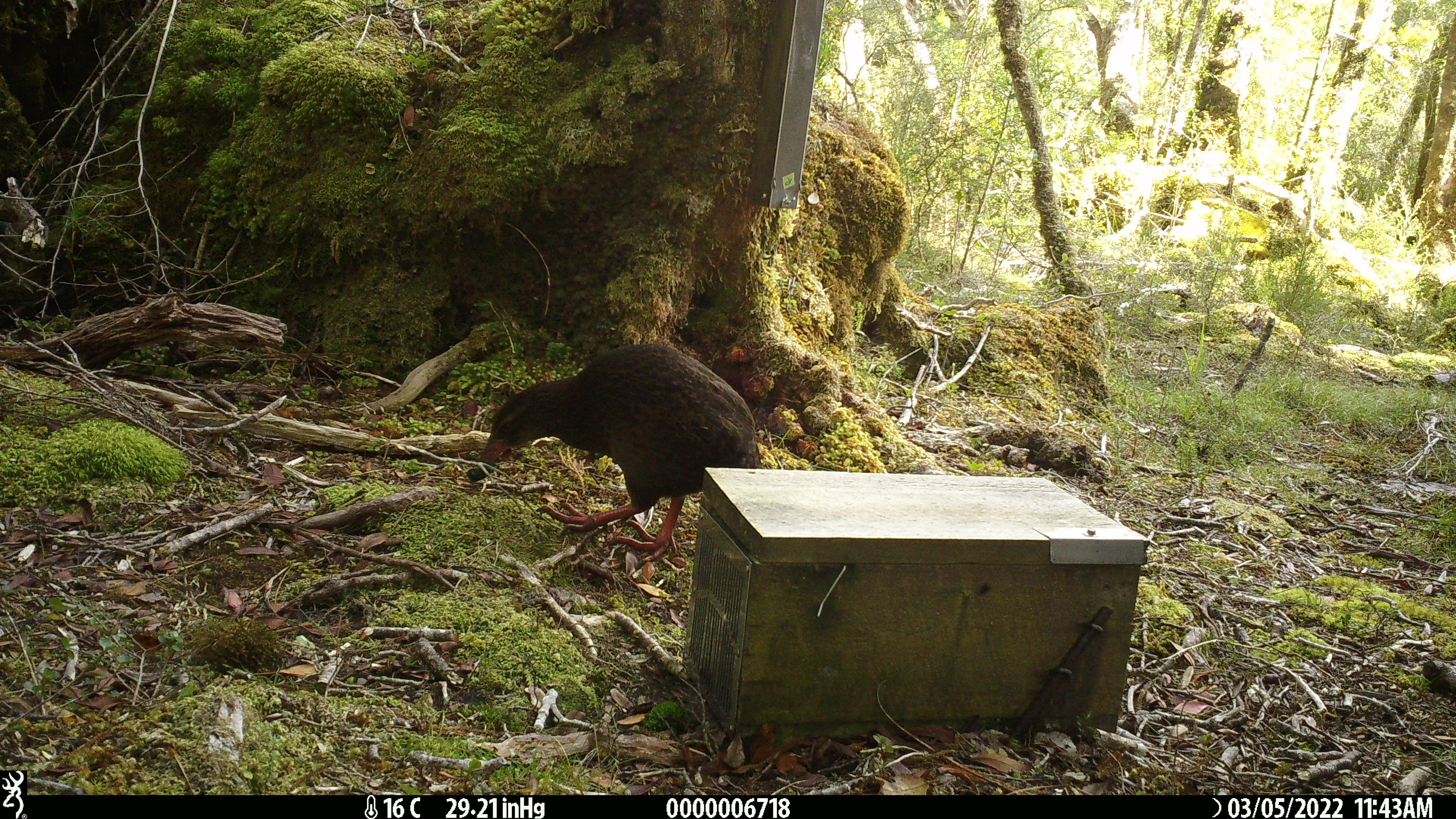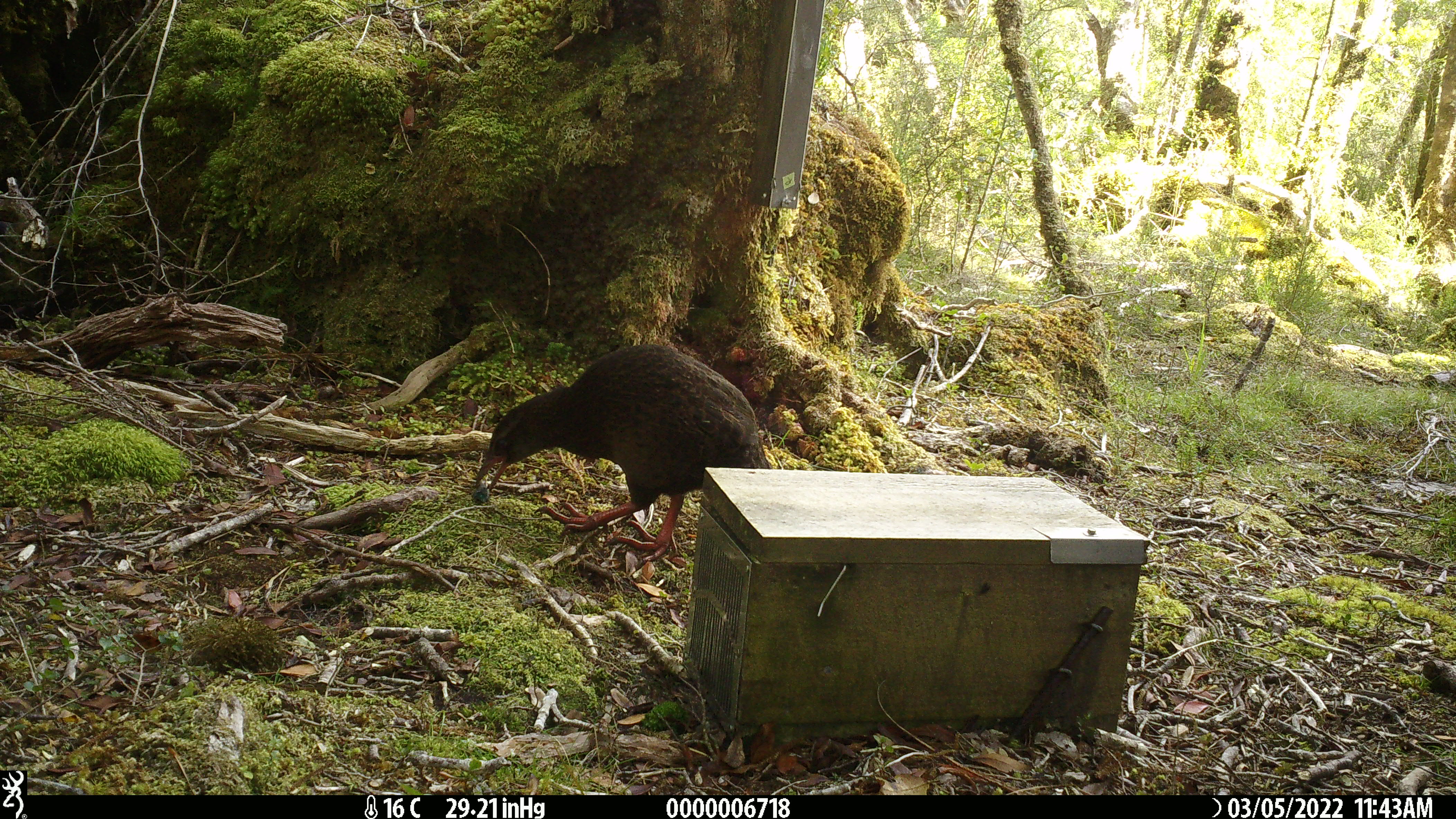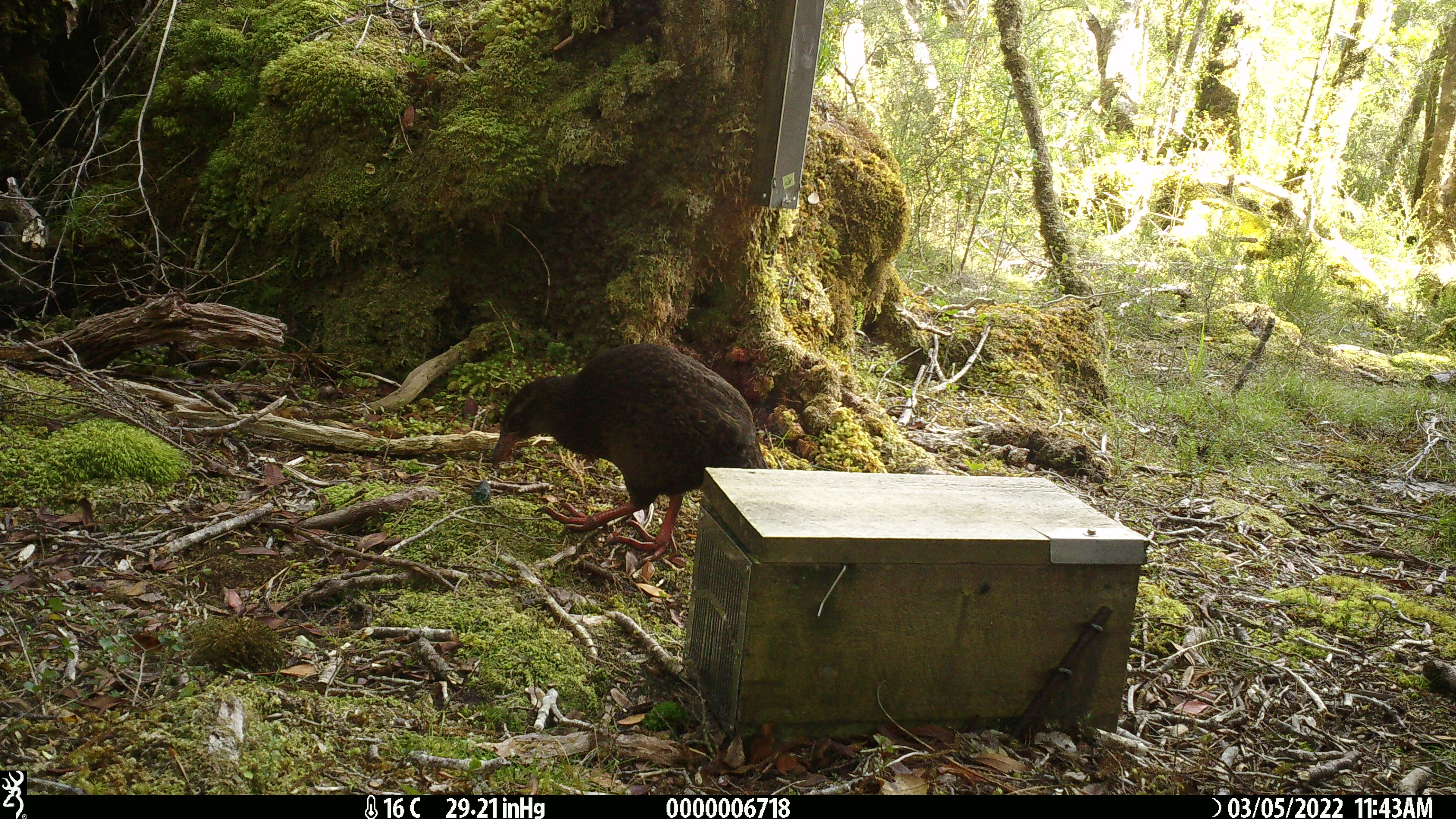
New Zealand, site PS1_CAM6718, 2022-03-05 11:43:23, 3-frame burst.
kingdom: Animalia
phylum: Chordata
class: Aves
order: Gruiformes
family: Rallidae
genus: Gallirallus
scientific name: Gallirallus australis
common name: weka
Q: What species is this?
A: Weka (Gallirallus australis).